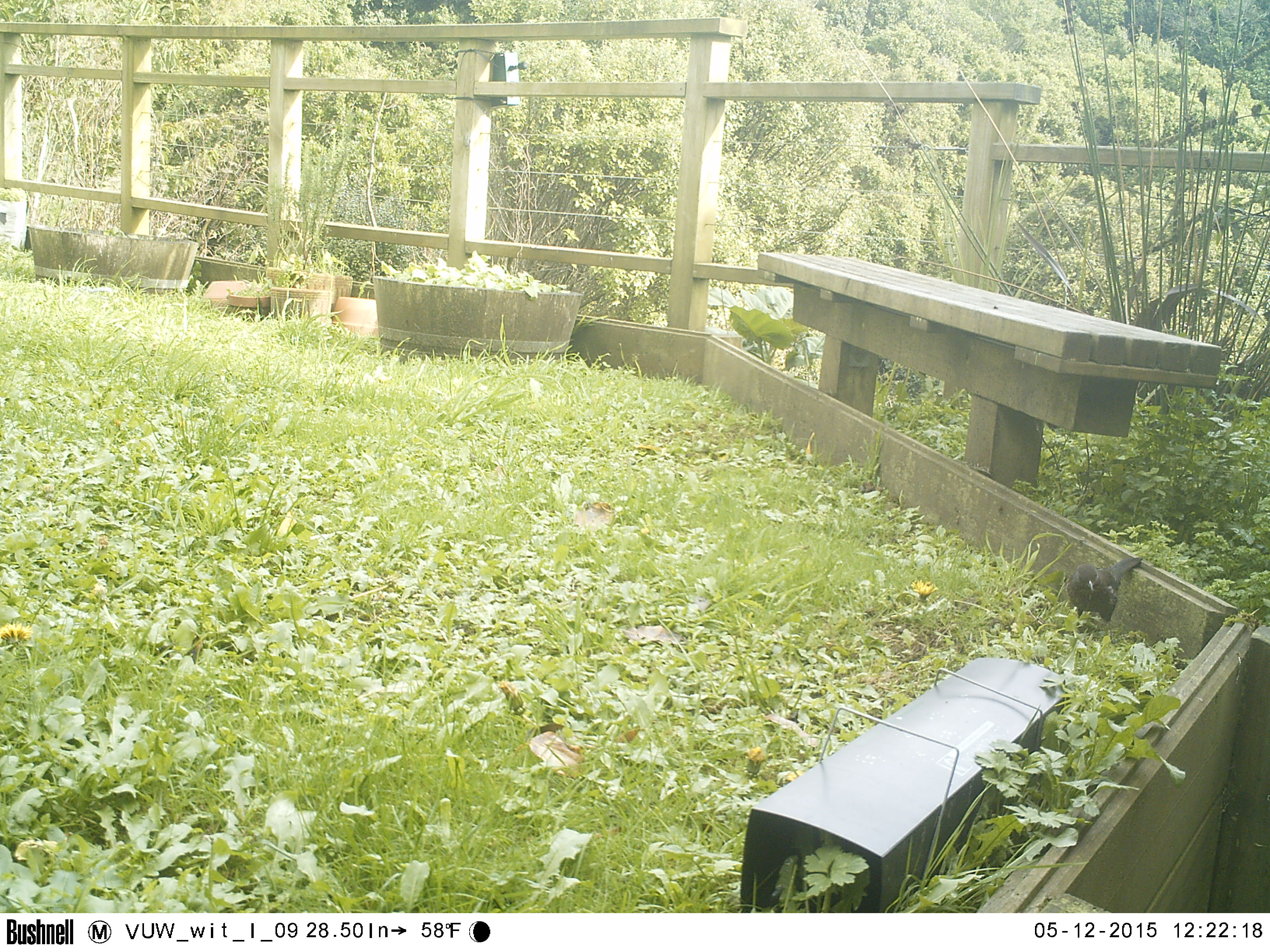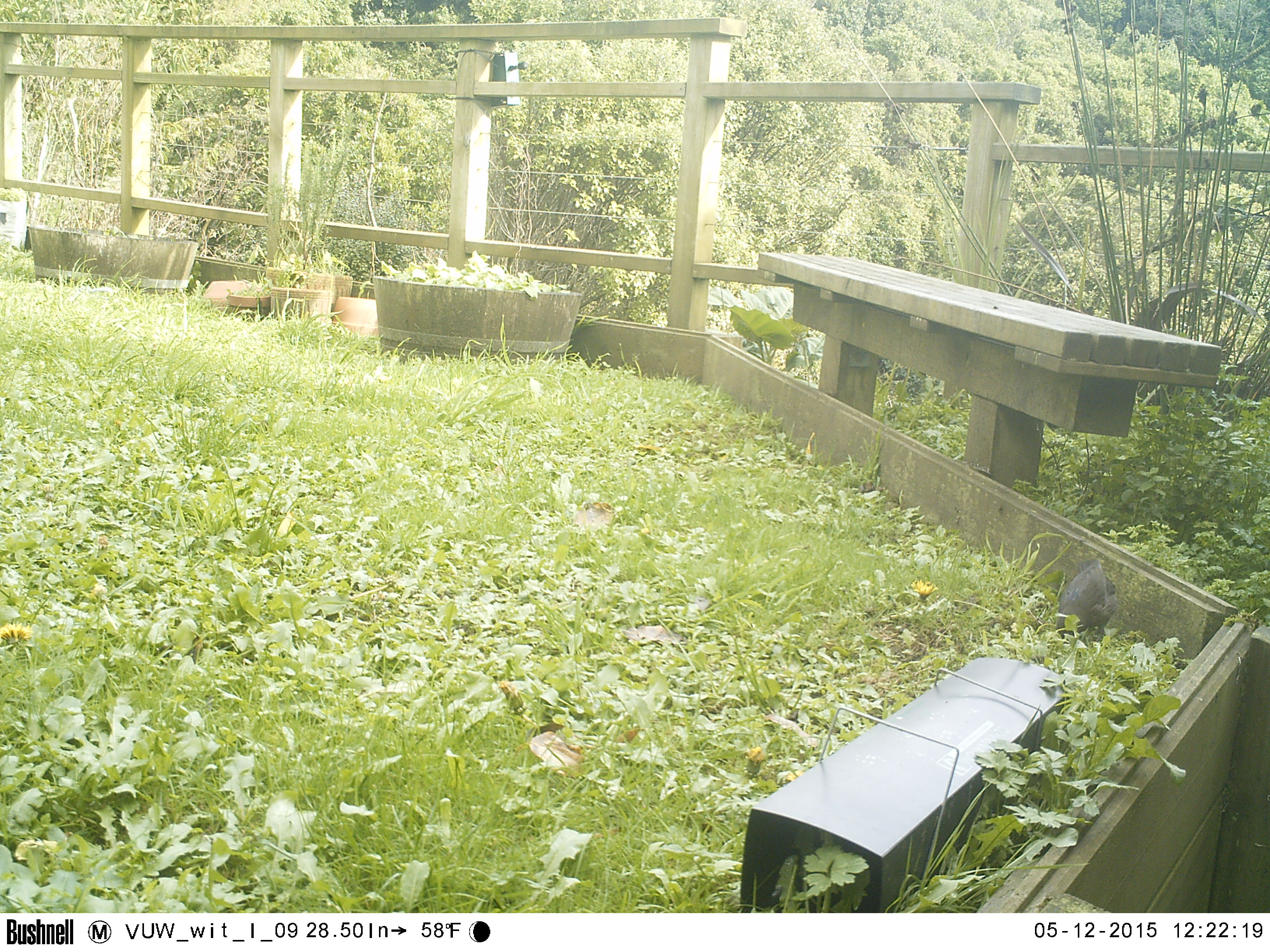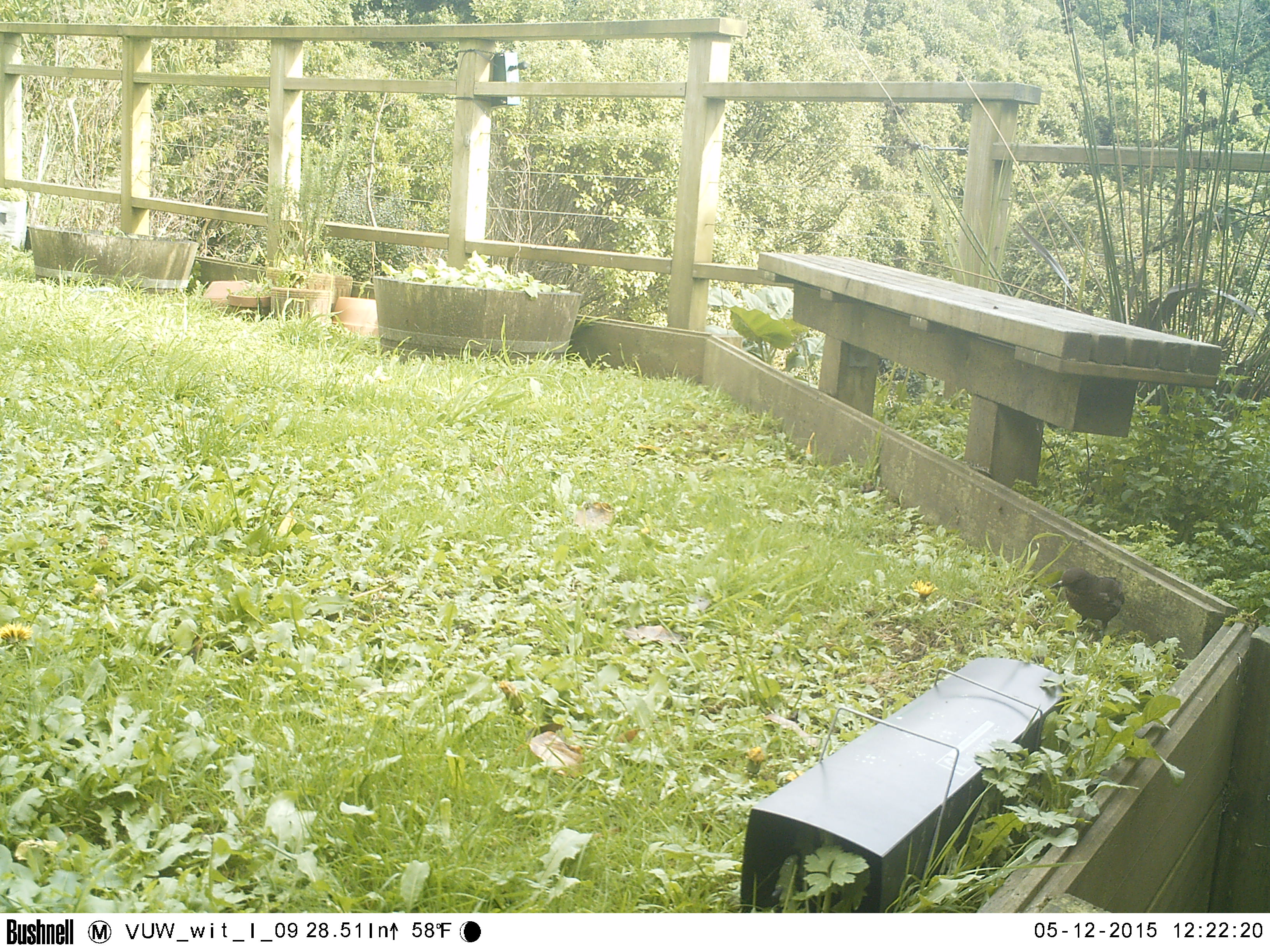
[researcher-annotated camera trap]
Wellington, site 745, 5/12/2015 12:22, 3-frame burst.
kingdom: Animalia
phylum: Chordata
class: Aves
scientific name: Aves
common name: bird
Bird (Aves).